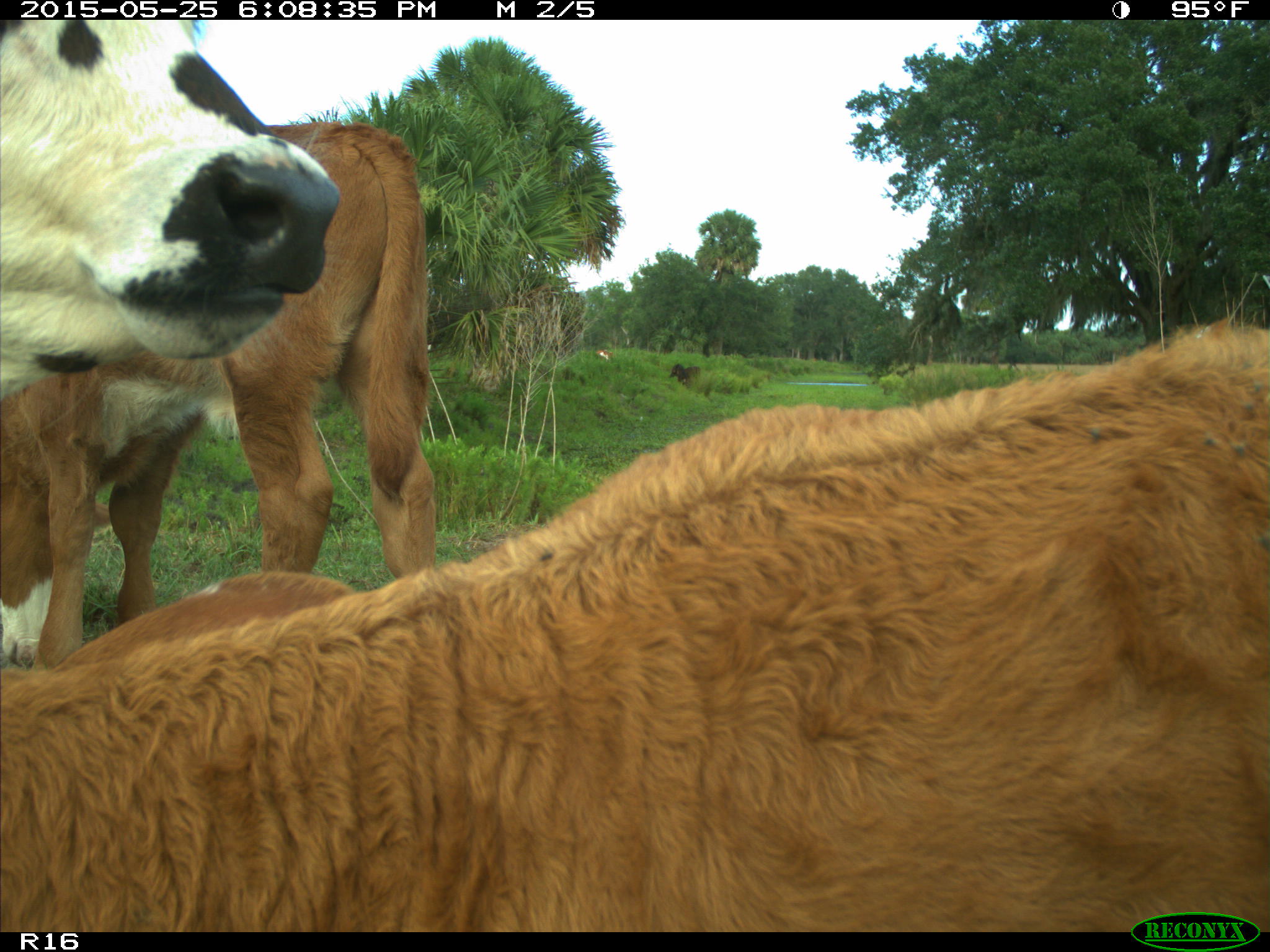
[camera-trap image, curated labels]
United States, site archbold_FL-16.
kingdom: Animalia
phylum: Chordata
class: Mammalia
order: Artiodactyla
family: Bovidae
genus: Bos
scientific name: Bos taurus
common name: domestic cow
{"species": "Bos taurus (domestic cow)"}